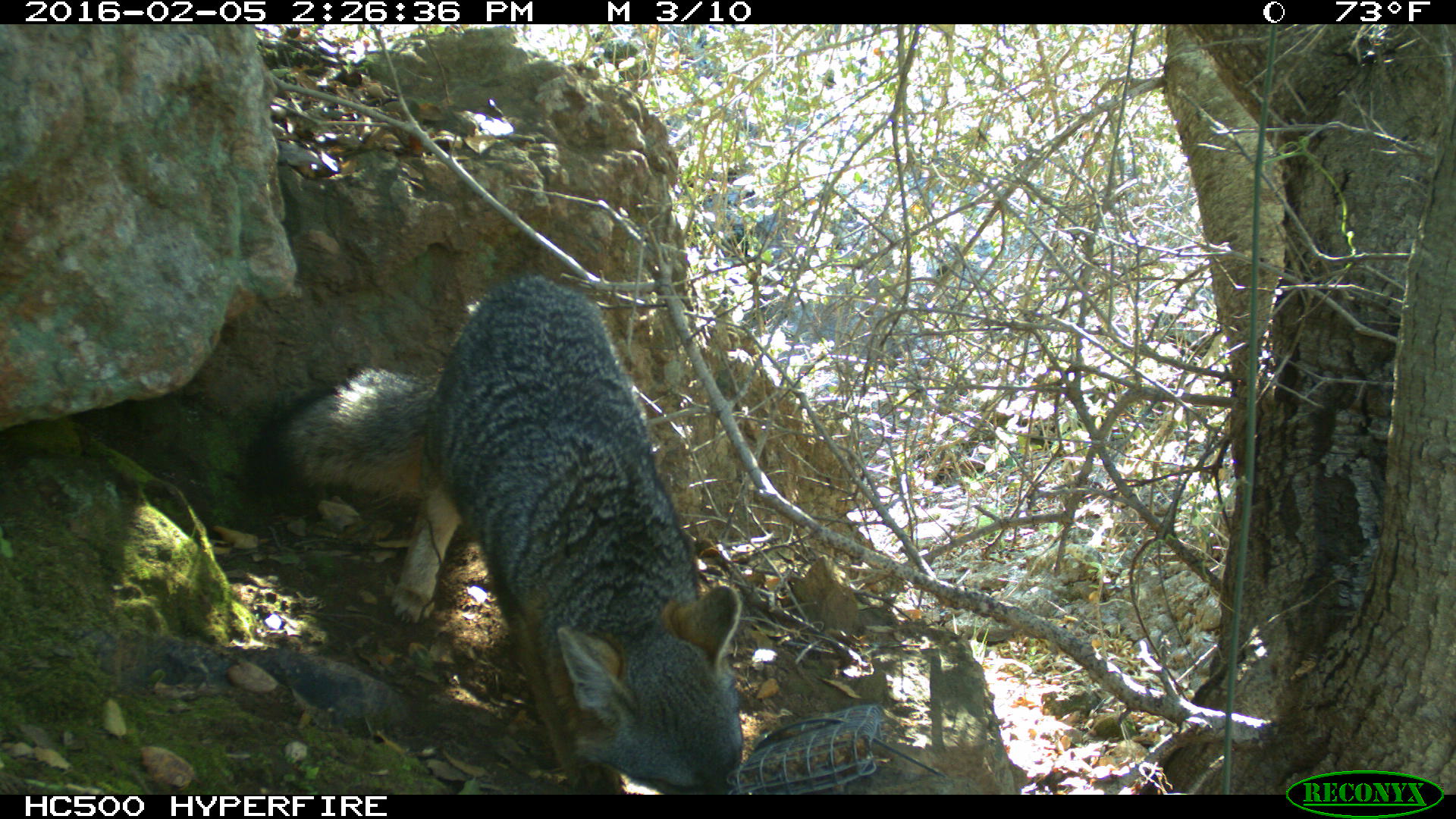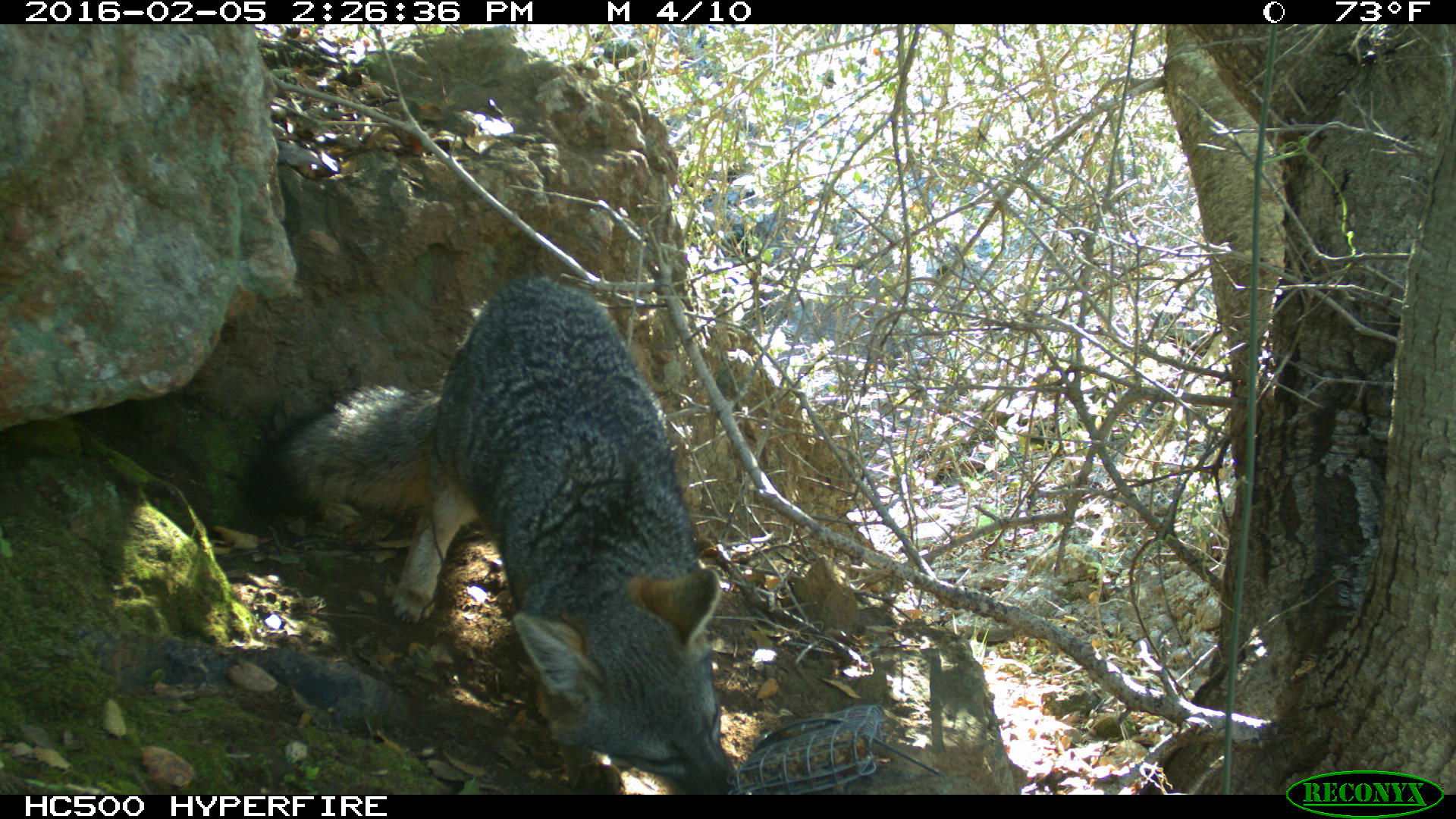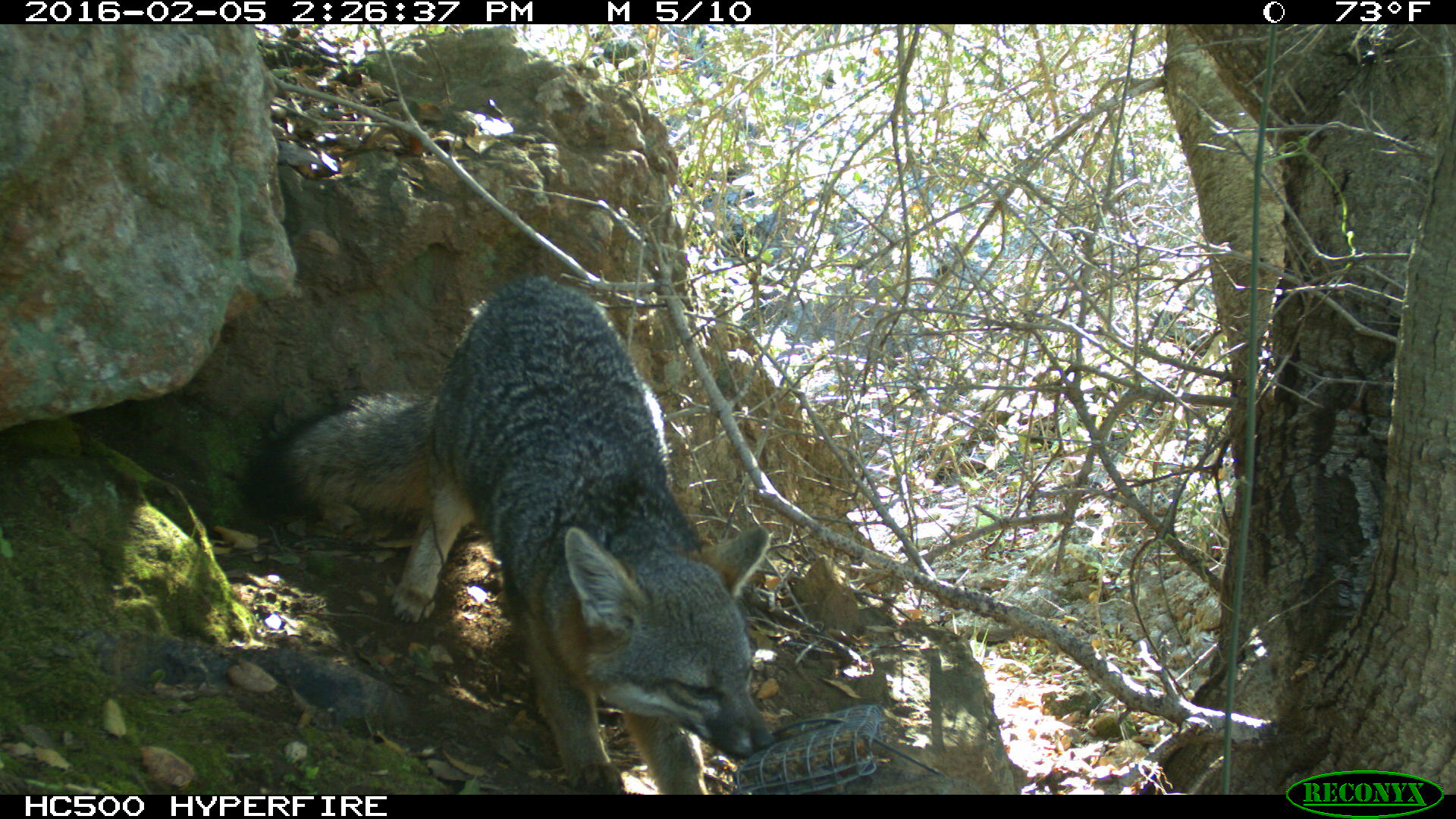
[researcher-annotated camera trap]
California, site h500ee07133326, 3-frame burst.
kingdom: Animalia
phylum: Chordata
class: Mammalia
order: Carnivora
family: Canidae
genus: Urocyon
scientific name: Urocyon littoralis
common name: island fox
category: fox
Fox (island fox) (Urocyon littoralis).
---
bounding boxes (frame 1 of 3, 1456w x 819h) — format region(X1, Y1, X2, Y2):
fox: region(244, 278, 742, 794)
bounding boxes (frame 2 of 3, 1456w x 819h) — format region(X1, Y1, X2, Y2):
fox: region(246, 272, 735, 793)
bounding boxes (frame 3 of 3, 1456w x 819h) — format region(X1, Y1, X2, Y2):
fox: region(230, 272, 777, 792)